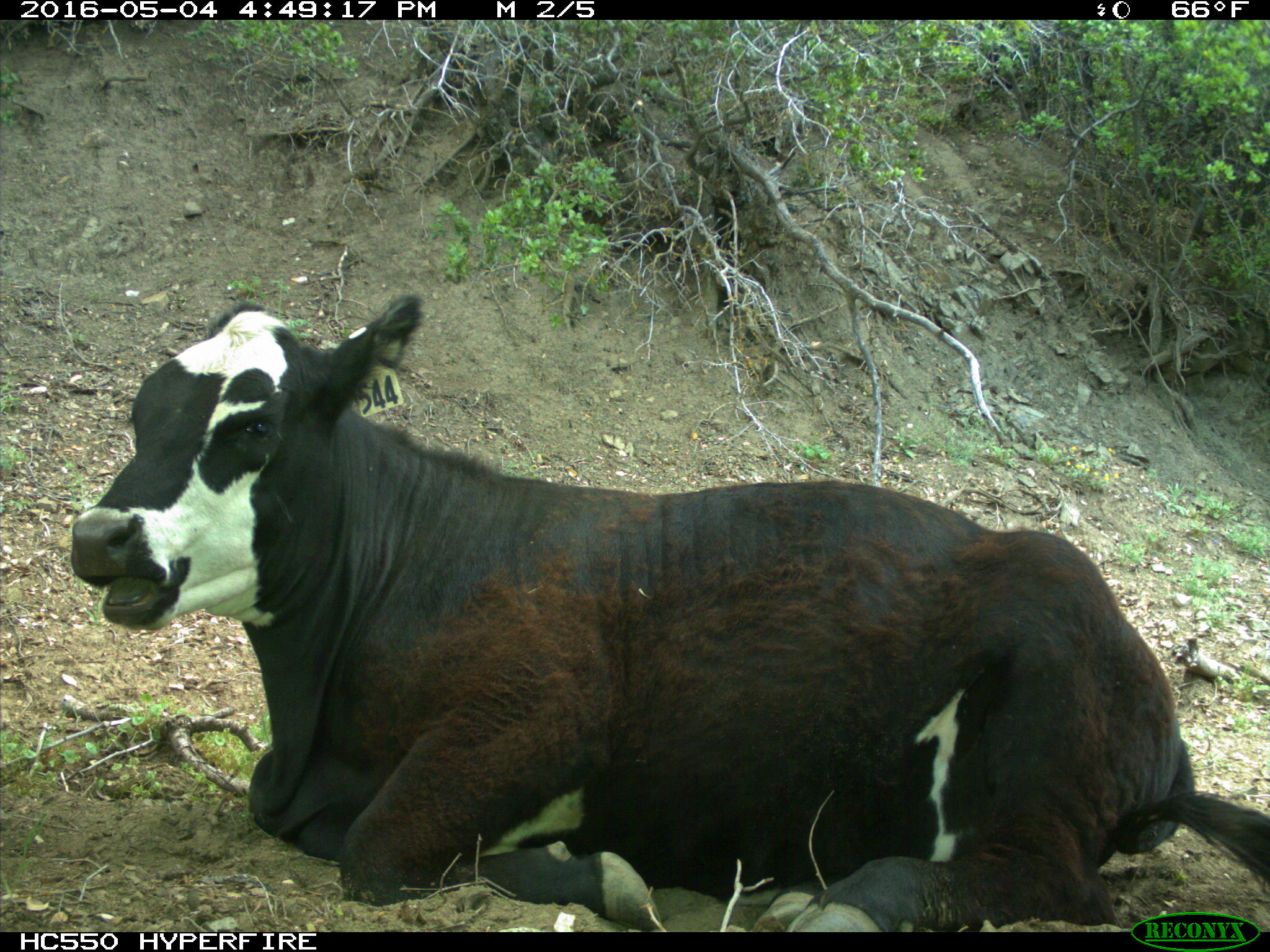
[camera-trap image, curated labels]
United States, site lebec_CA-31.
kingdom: Animalia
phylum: Chordata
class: Mammalia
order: Artiodactyla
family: Bovidae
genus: Bos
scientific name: Bos taurus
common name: domestic cow